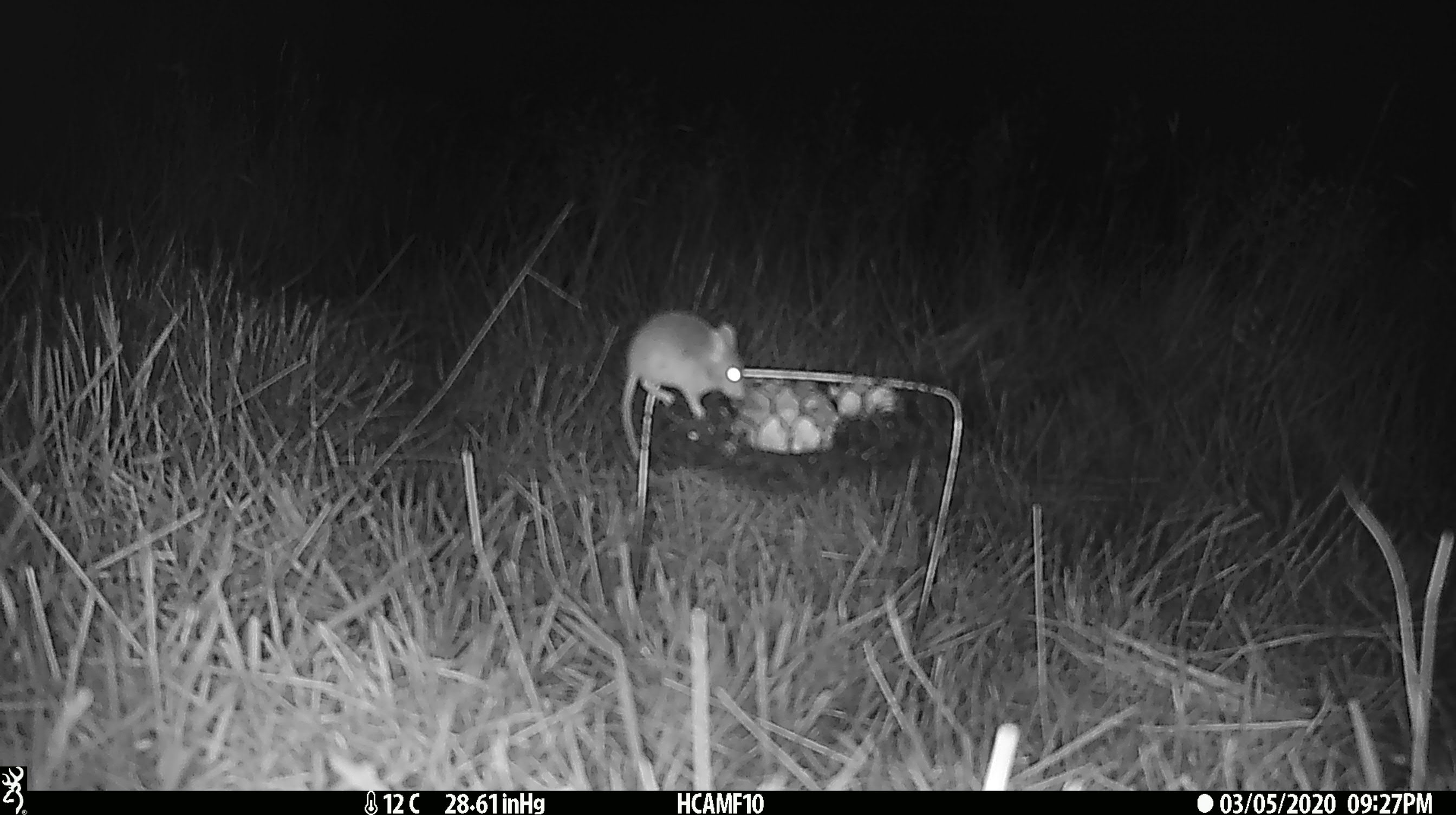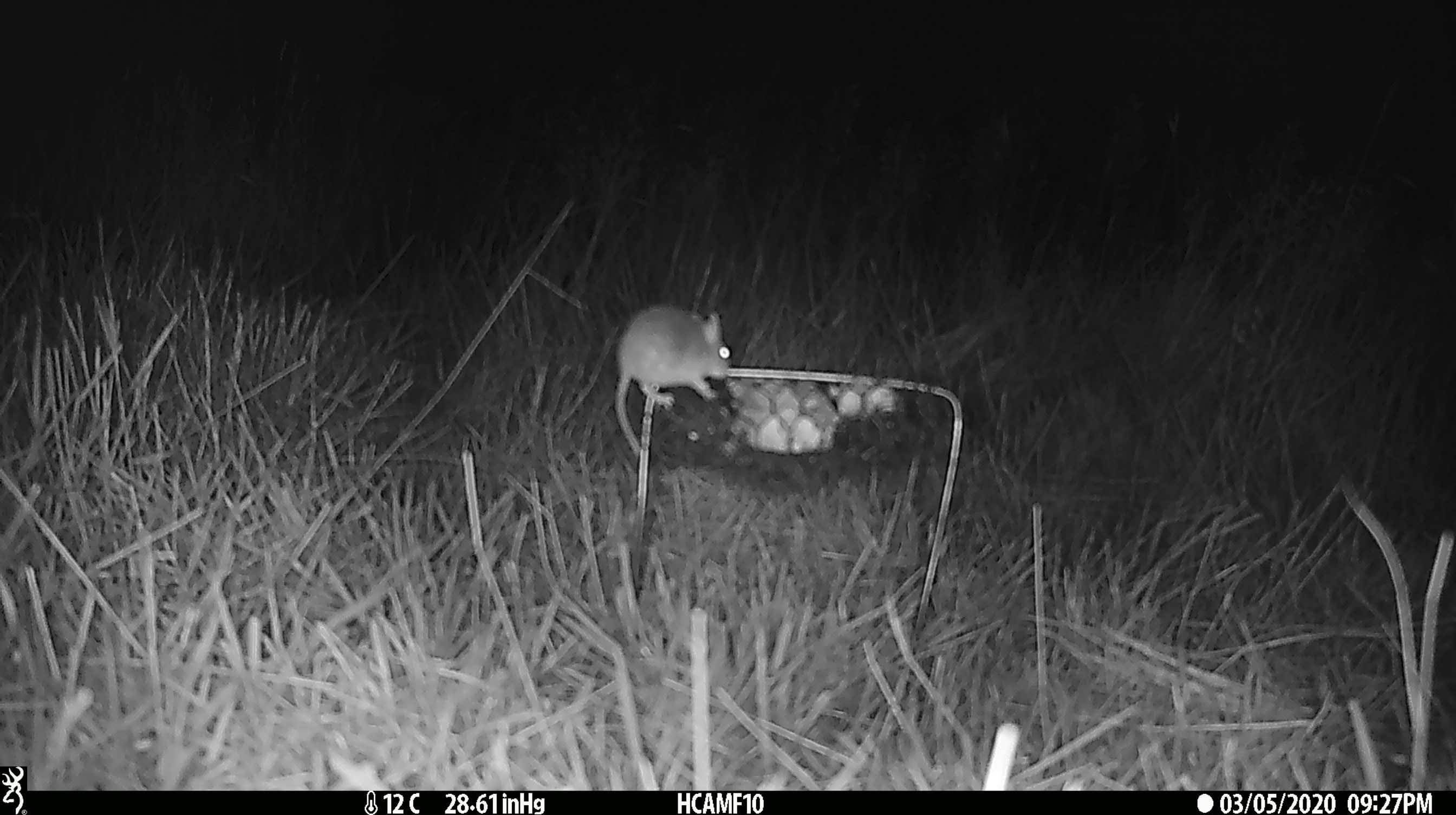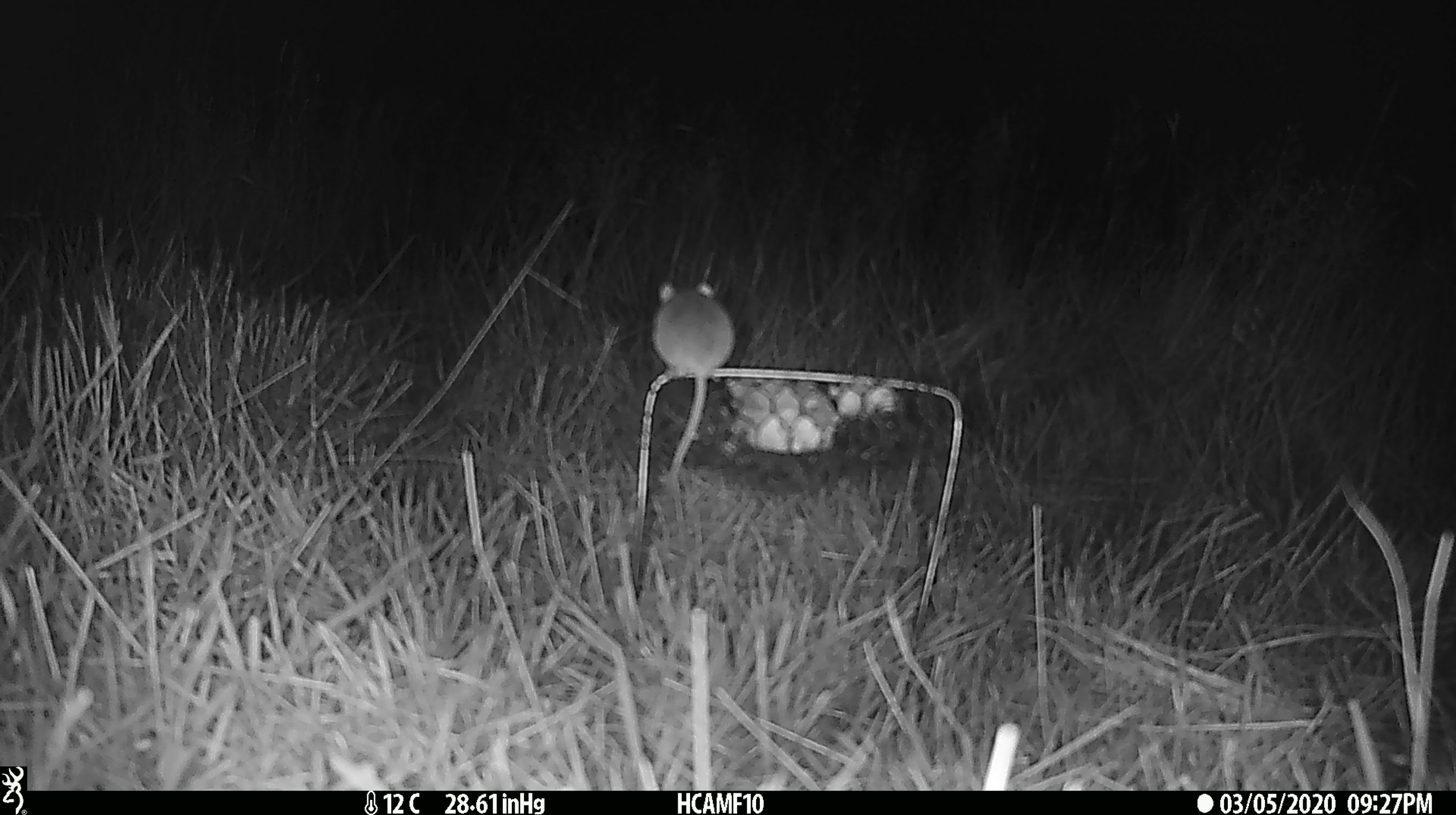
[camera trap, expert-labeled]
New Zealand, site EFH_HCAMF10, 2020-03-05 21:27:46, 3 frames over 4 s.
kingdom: Animalia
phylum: Chordata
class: Mammalia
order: Rodentia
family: Muridae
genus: Mus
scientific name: Mus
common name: mouse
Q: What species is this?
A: Mouse (Mus).